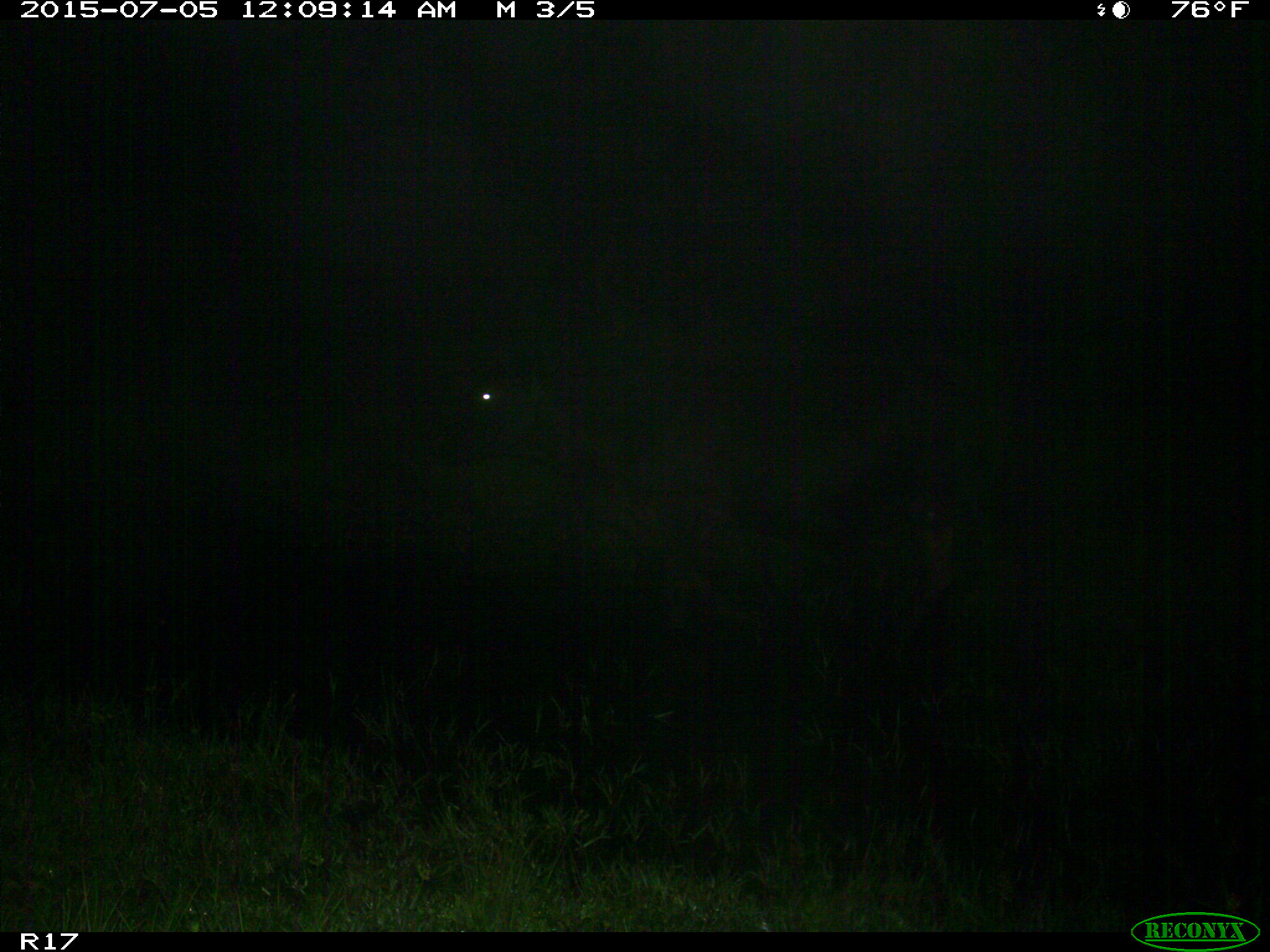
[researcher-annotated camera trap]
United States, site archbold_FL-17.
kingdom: Animalia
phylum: Chordata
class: Mammalia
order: Artiodactyla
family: Bovidae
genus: Bos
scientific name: Bos taurus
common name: domestic cow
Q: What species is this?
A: Bos taurus (domestic cow).